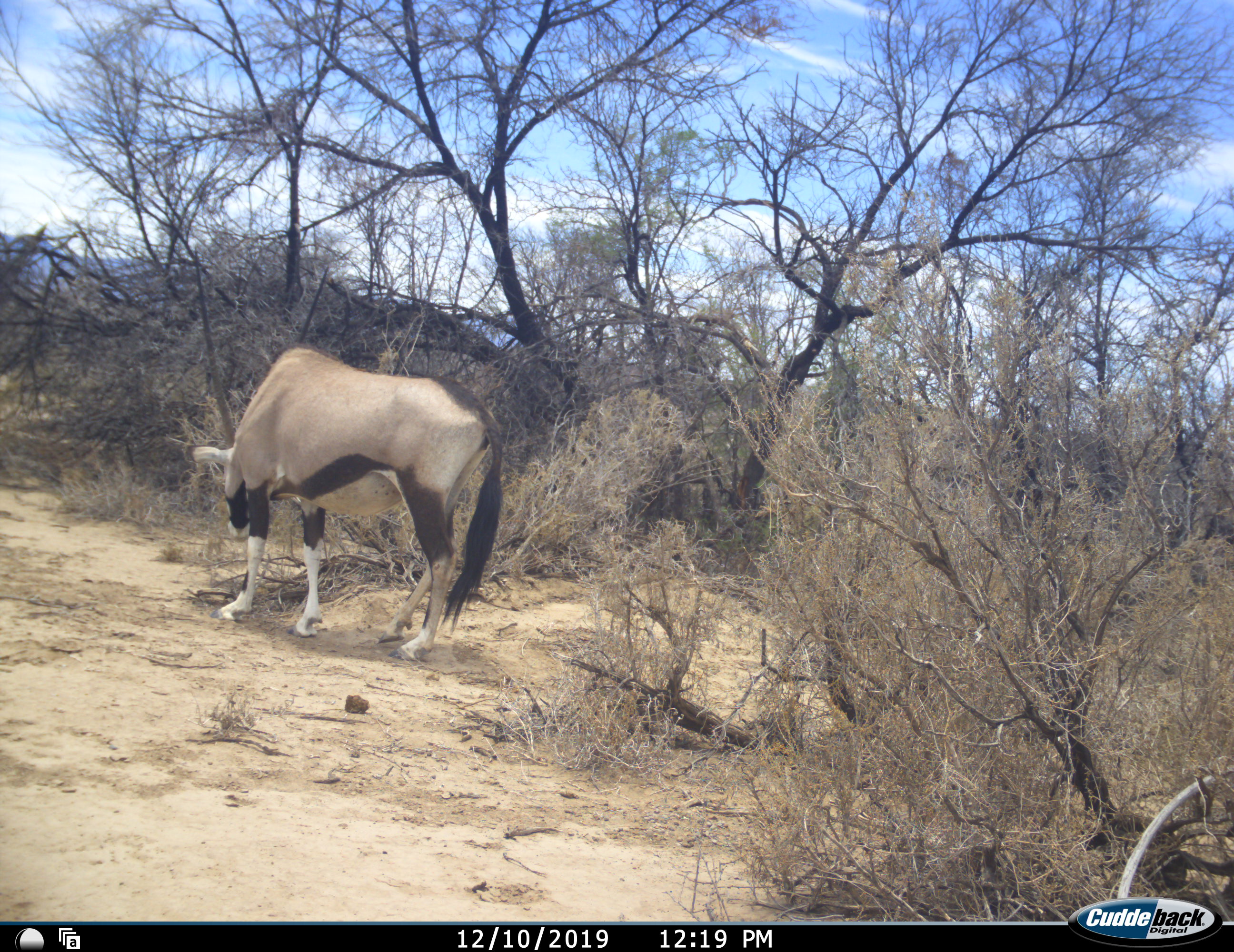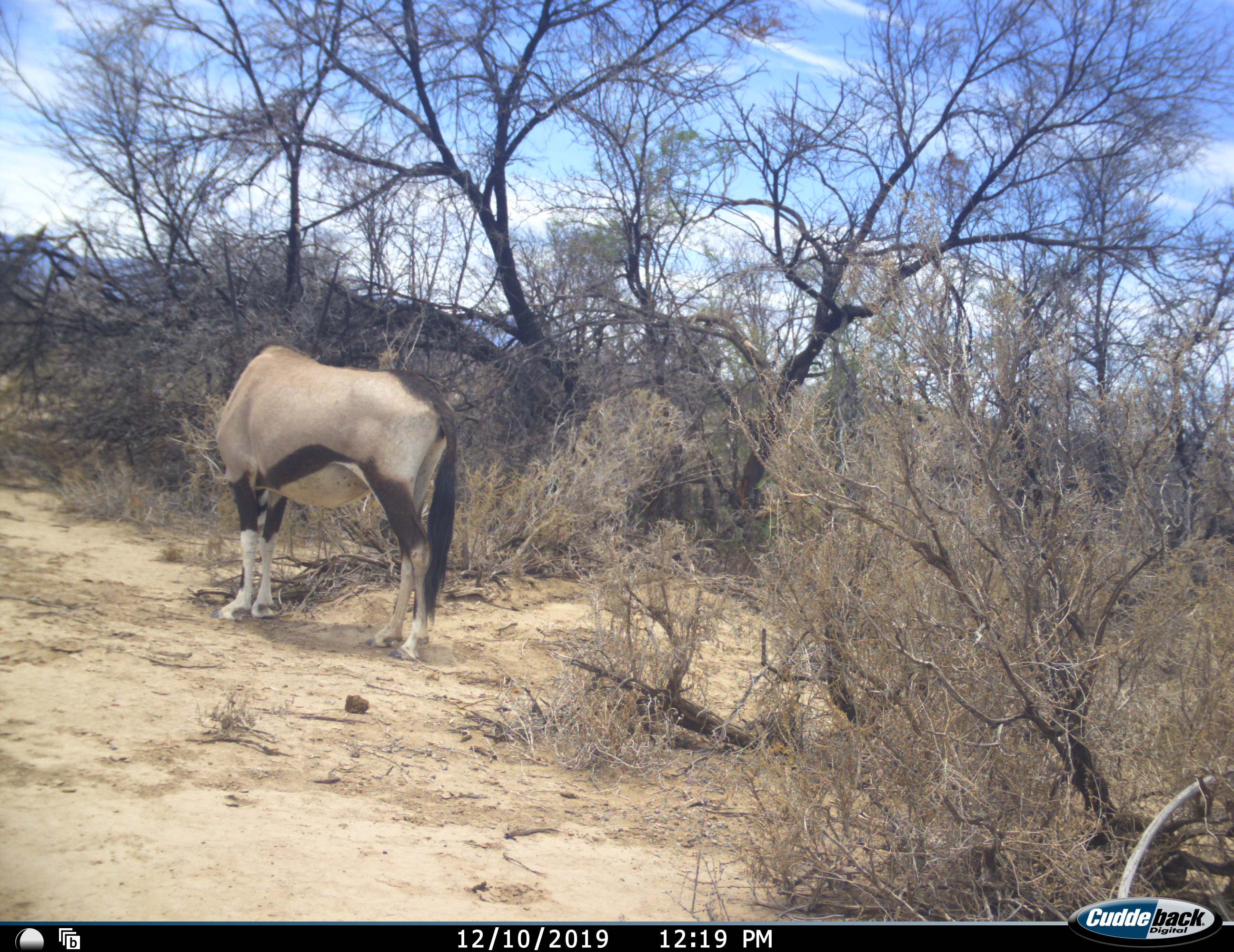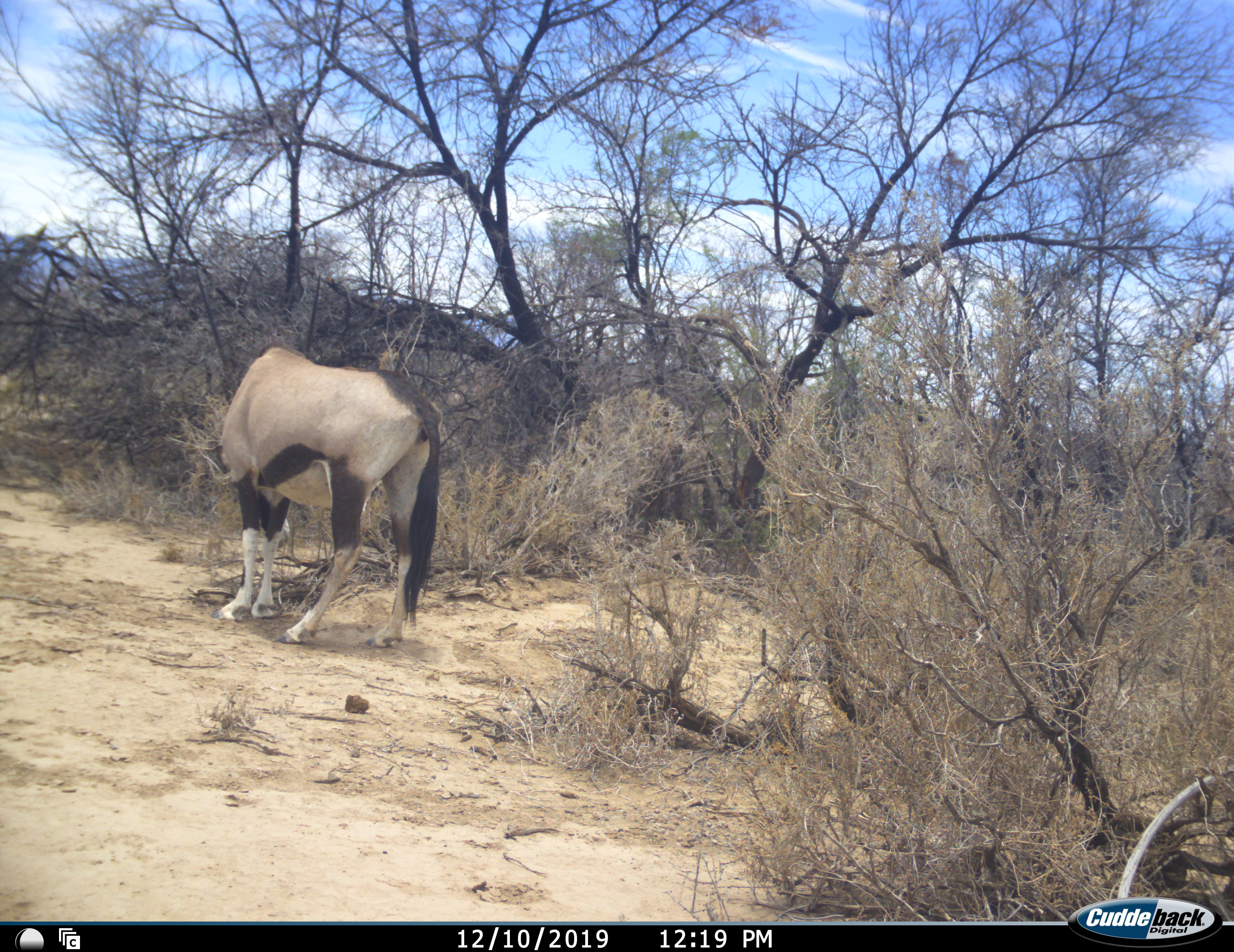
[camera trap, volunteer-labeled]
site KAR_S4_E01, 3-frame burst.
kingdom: Animalia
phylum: Chordata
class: Mammalia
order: Artiodactyla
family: Bovidae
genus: Oryx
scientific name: Oryx gazella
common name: gemsbok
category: oryx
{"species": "oryx (gemsbok) (Oryx gazella)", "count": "1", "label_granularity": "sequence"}